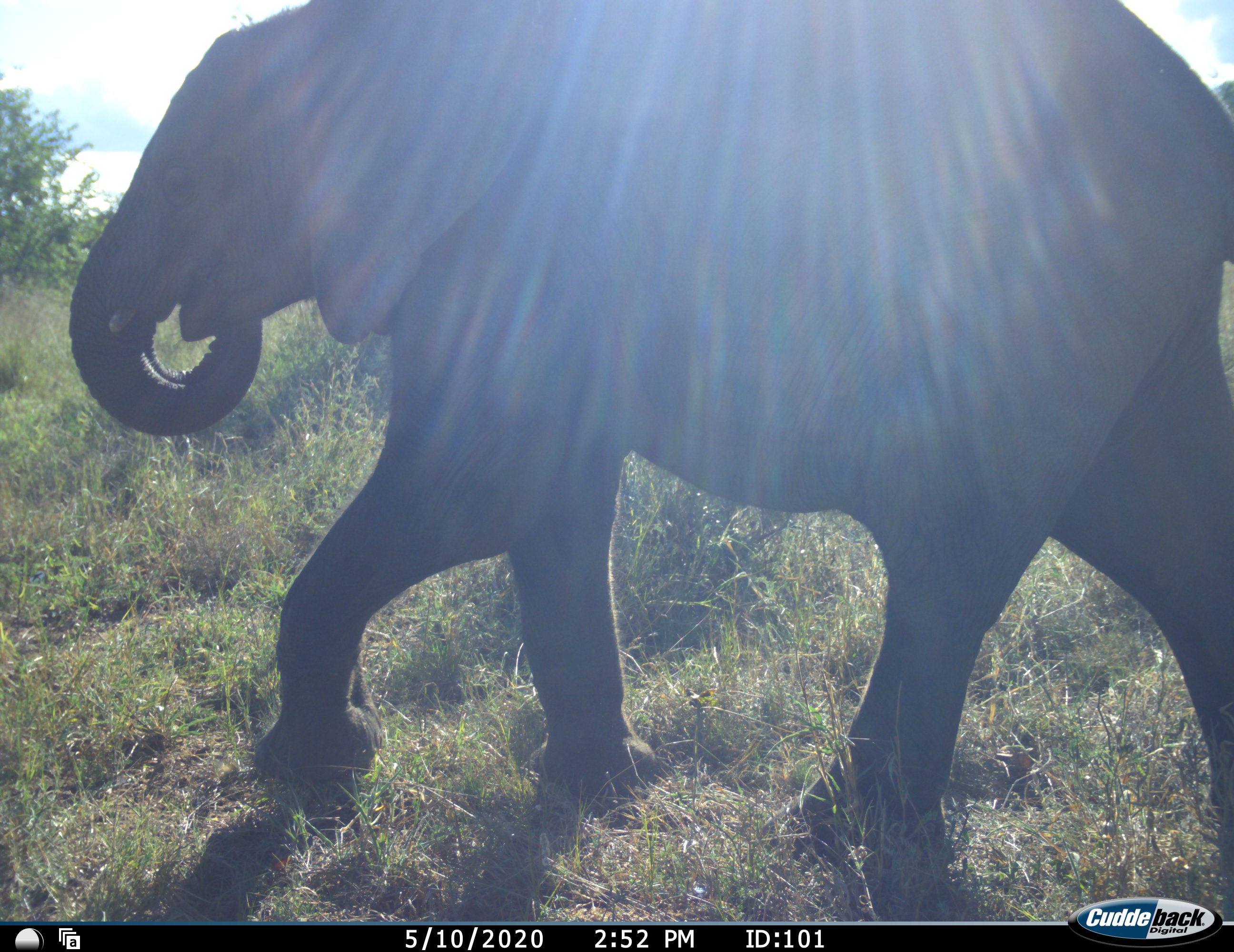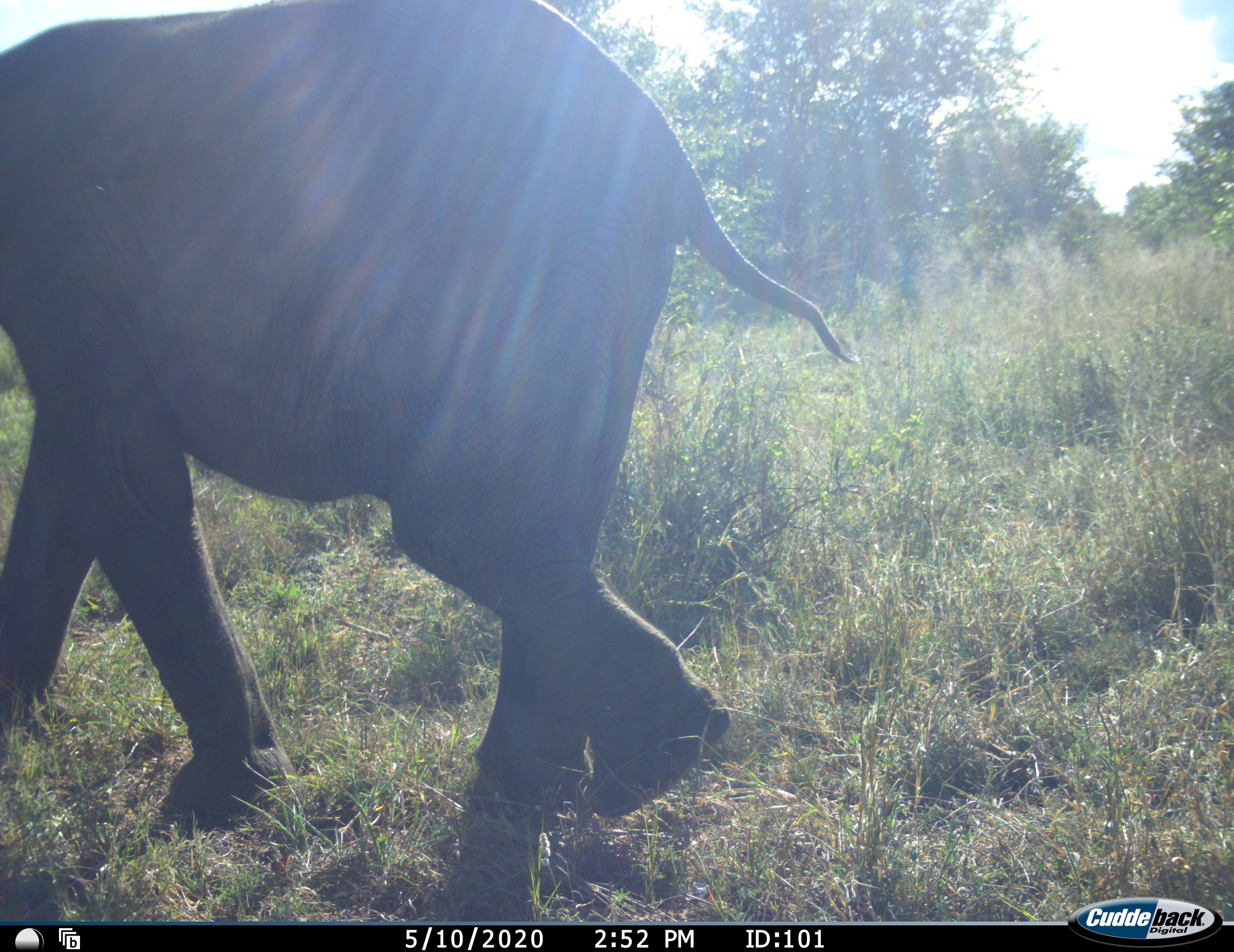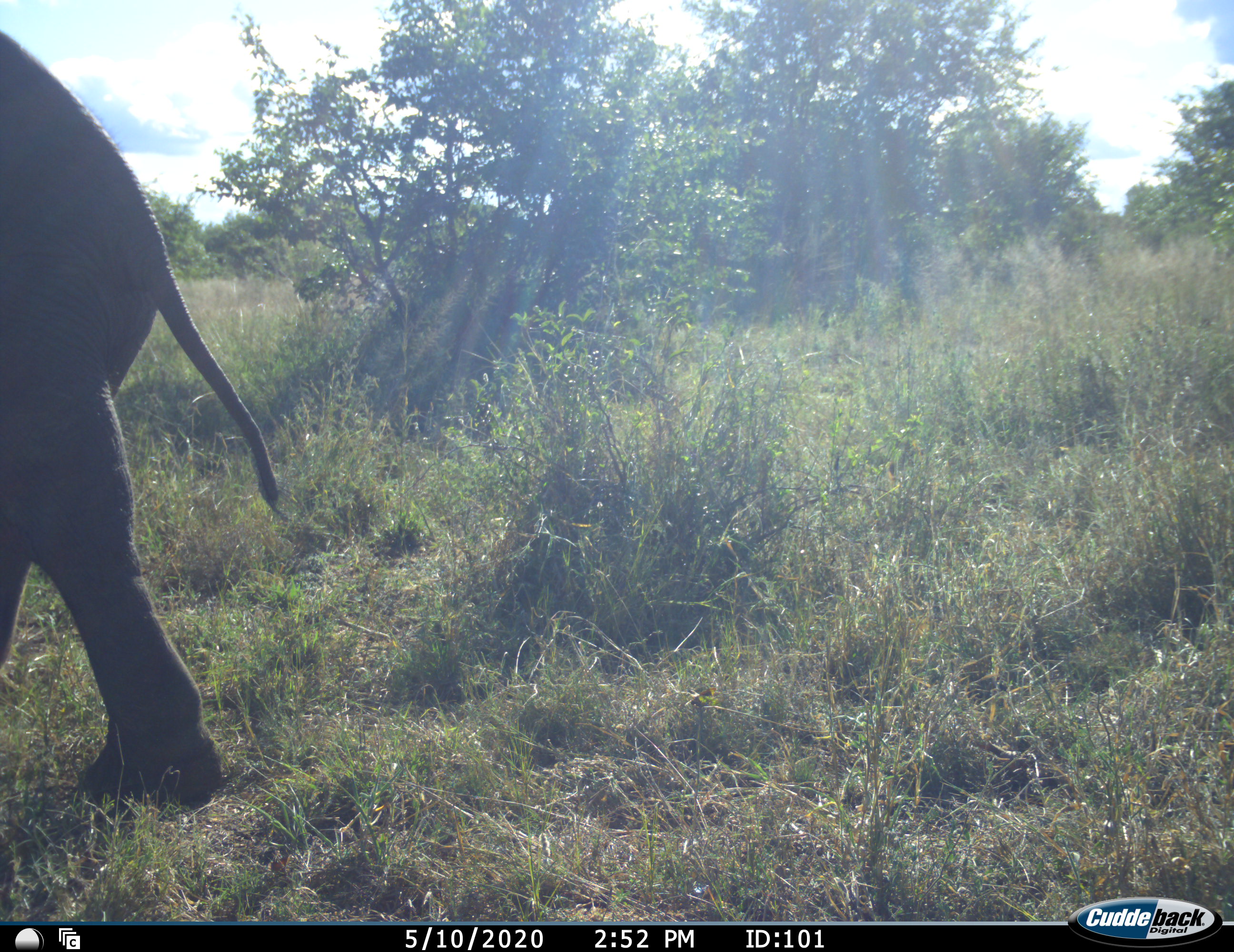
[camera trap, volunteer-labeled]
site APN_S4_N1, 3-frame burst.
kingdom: Animalia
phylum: Chordata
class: Mammalia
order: Proboscidea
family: Elephantidae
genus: Loxodonta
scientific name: Loxodonta africana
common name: african bush elephant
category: elephant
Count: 1.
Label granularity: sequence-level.